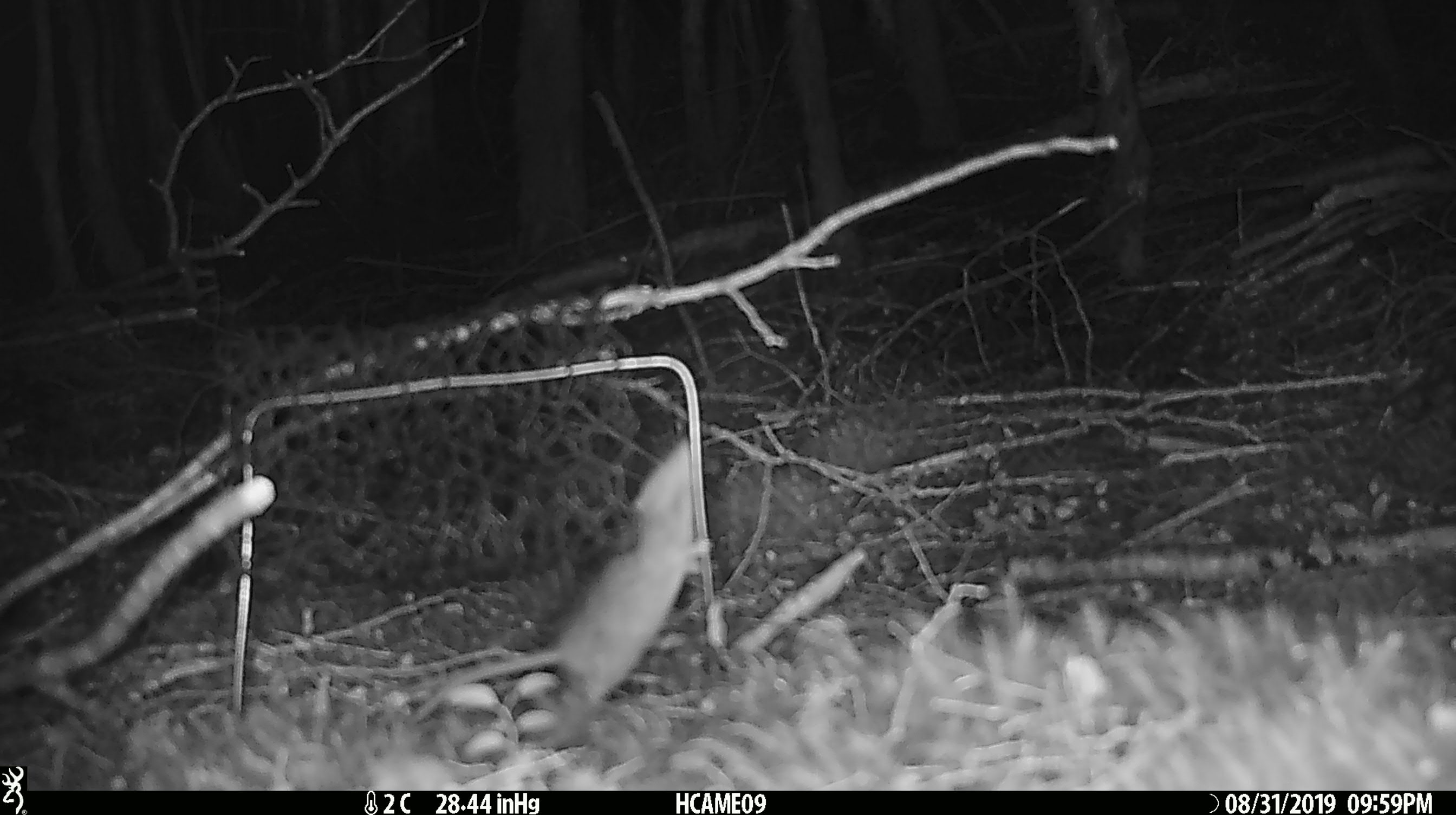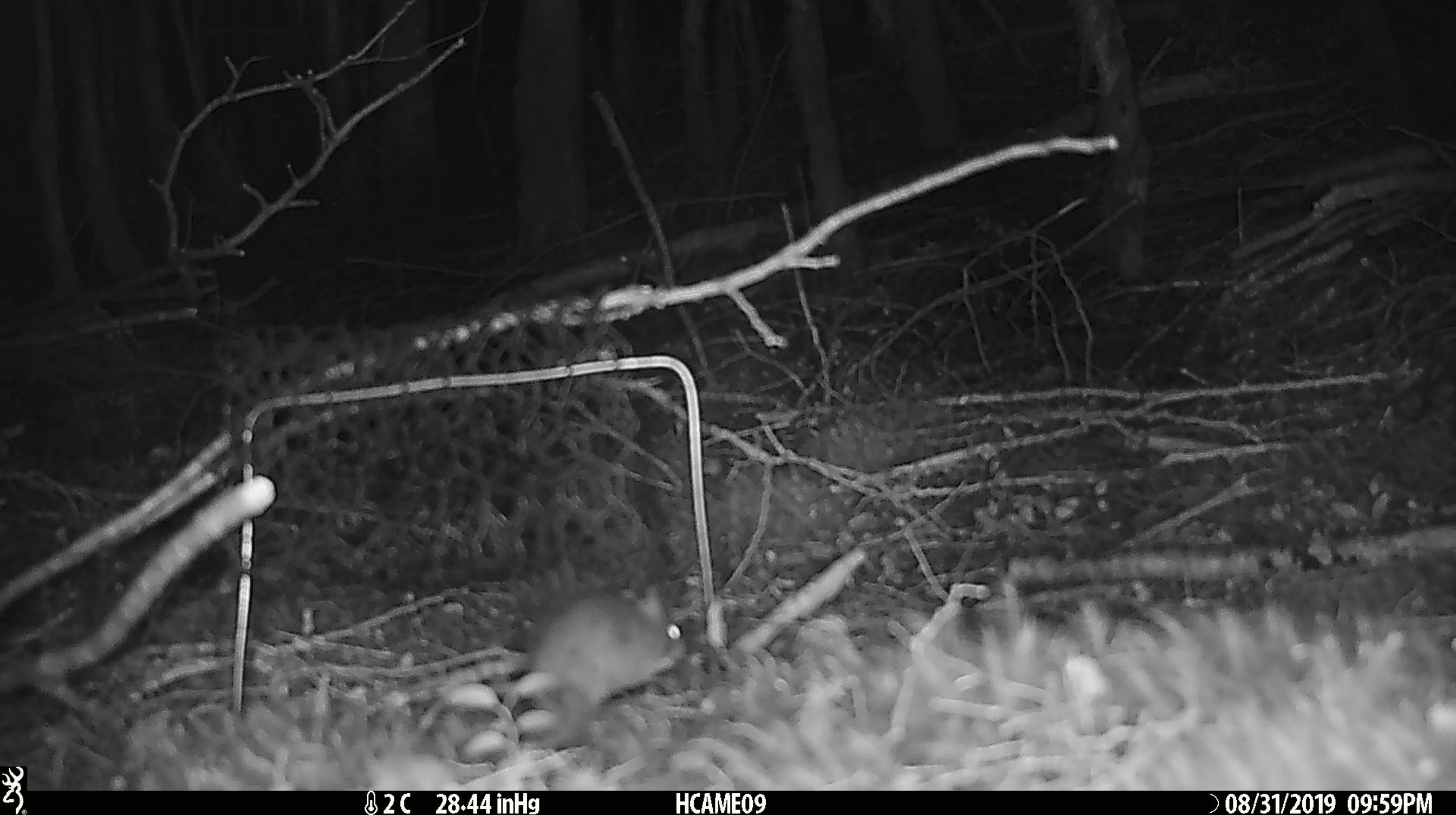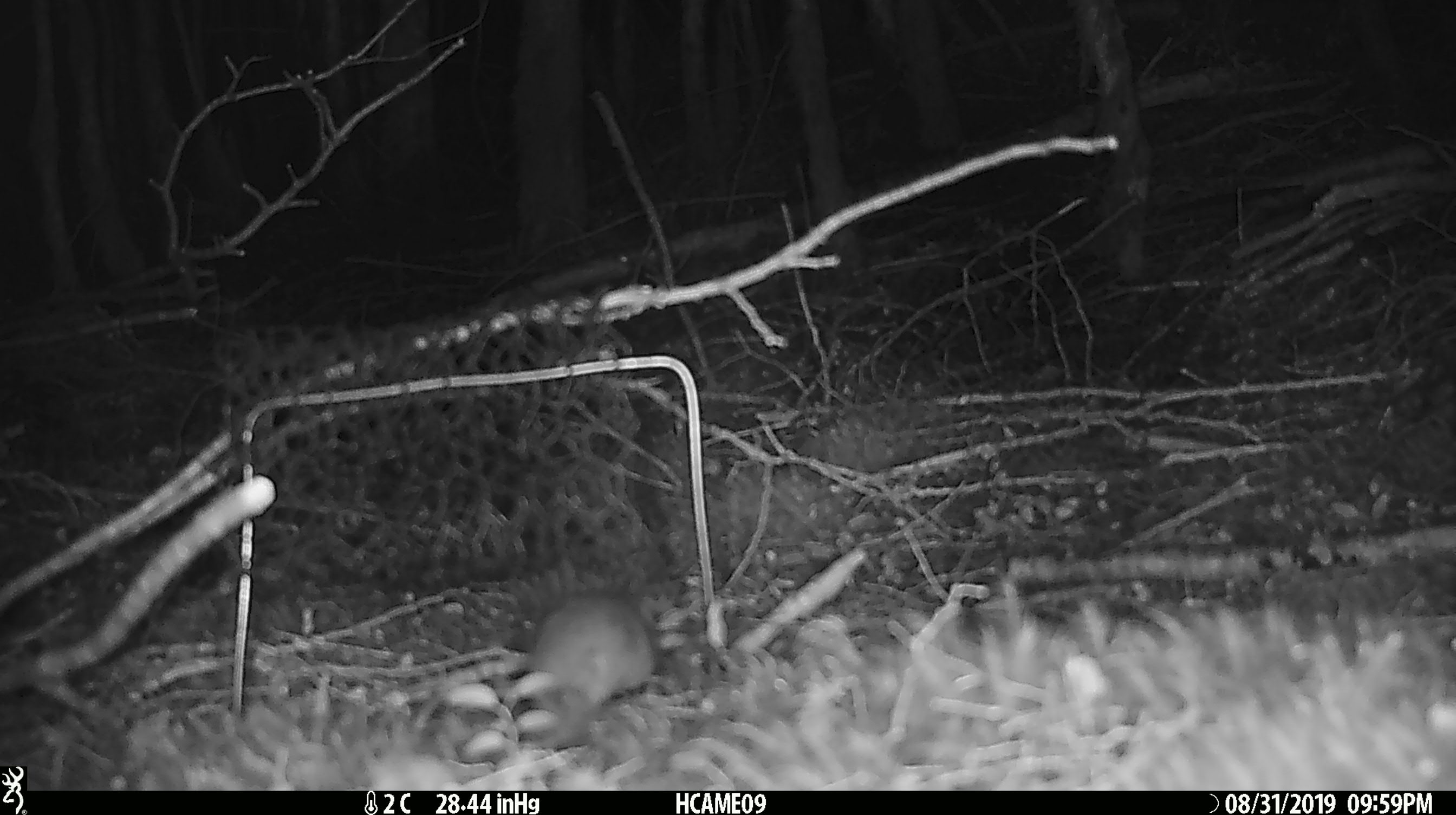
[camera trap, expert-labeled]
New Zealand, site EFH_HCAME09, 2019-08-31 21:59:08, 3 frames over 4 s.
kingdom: Animalia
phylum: Chordata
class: Mammalia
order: Rodentia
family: Muridae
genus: Mus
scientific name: Mus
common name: mouse